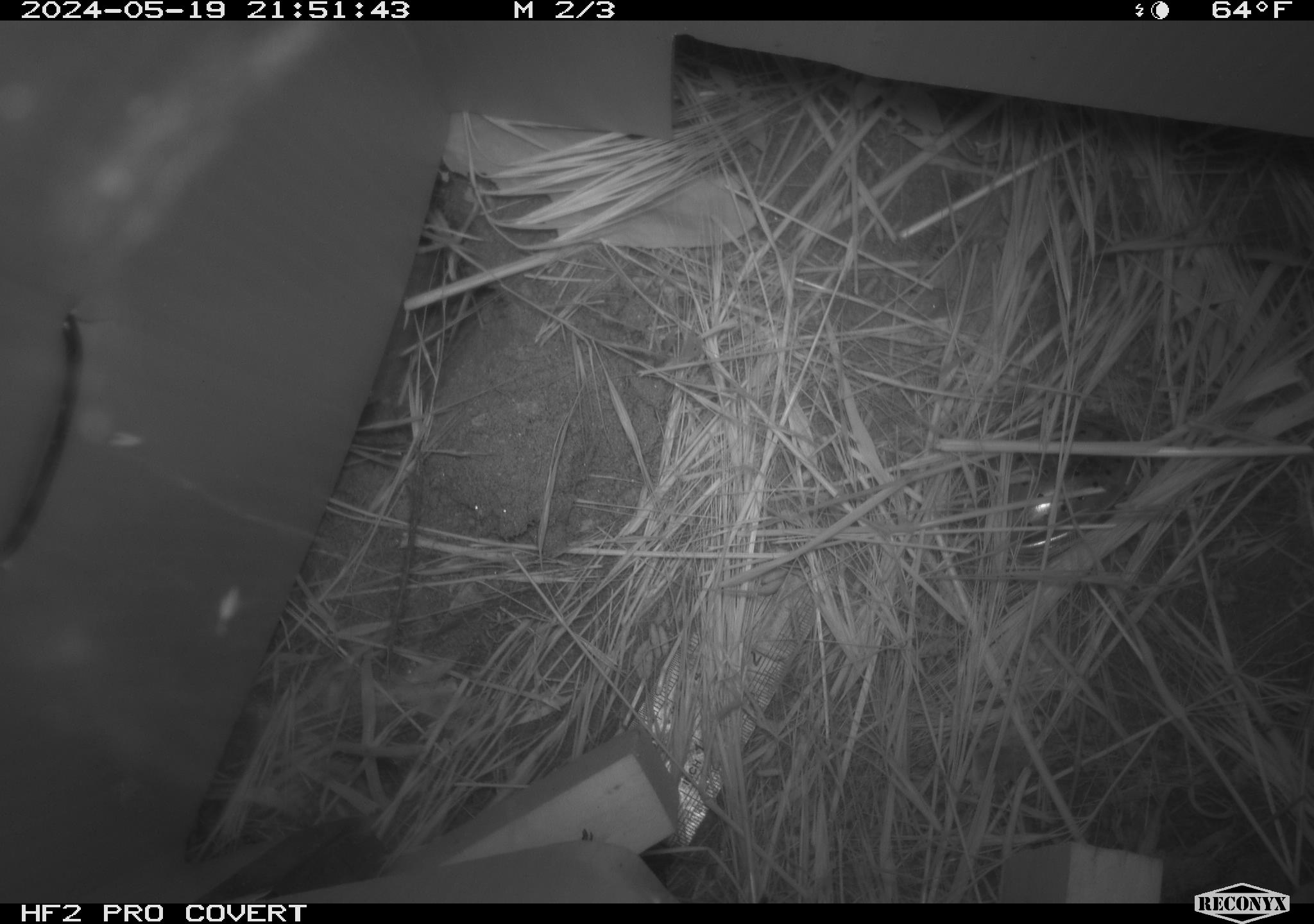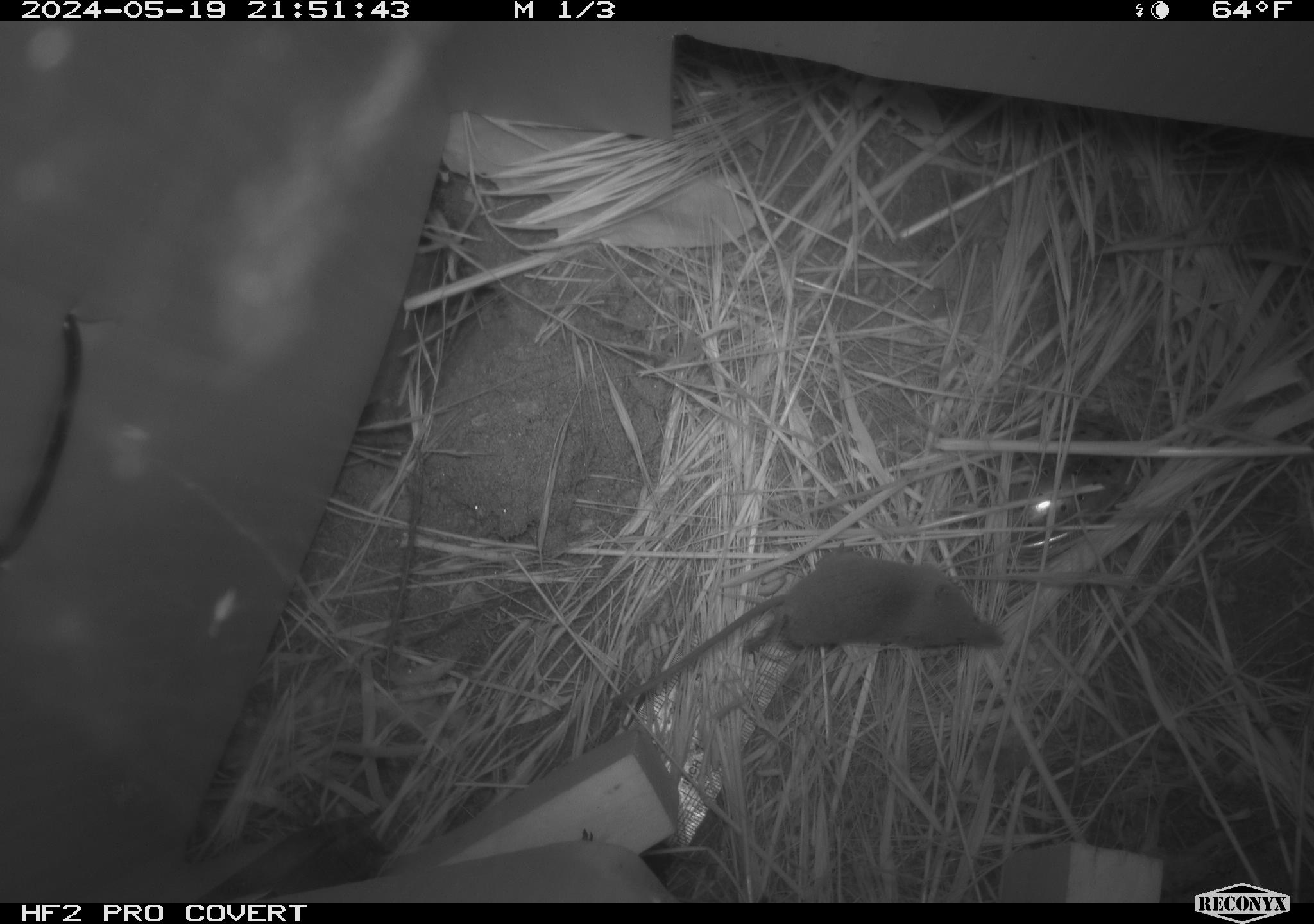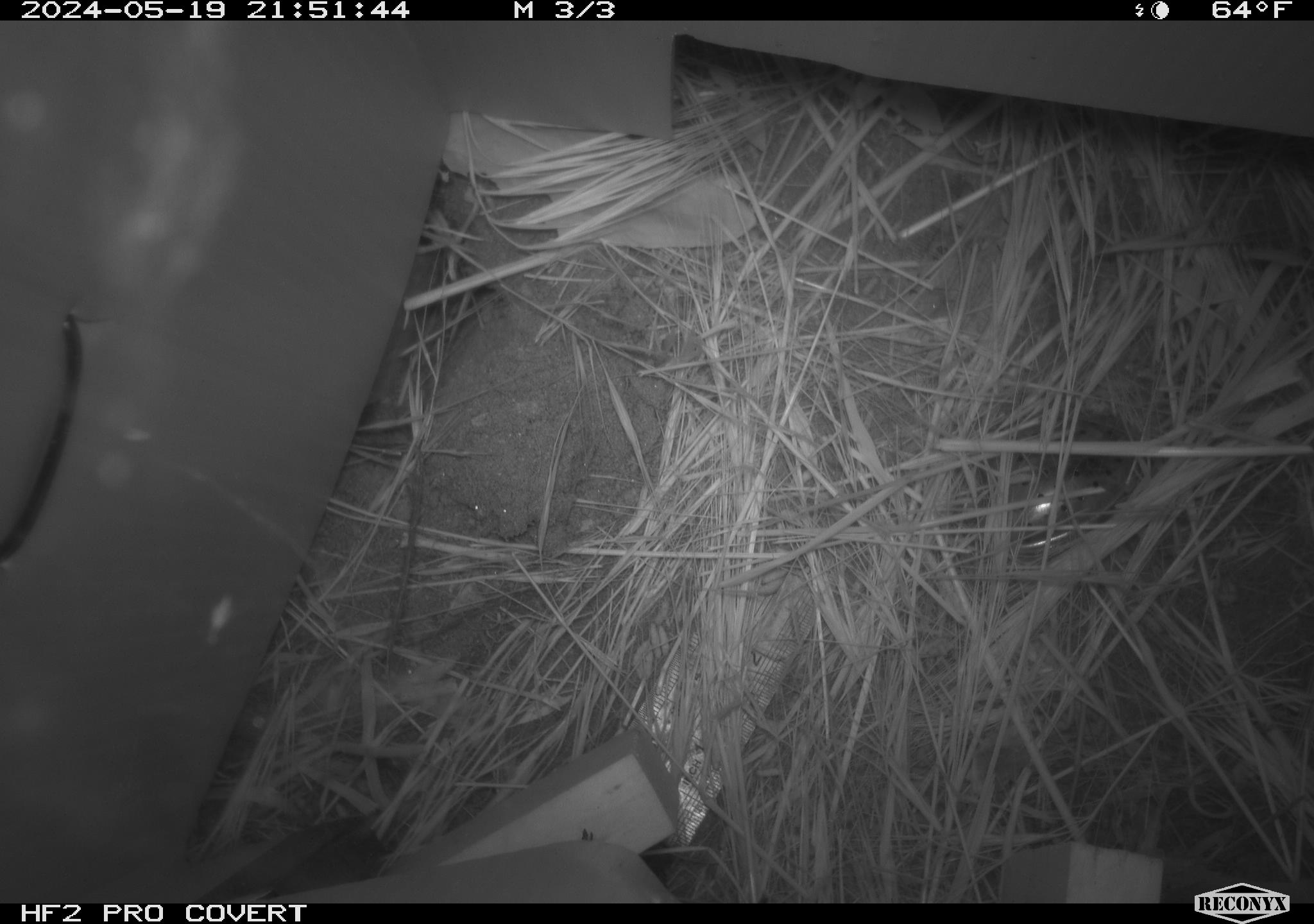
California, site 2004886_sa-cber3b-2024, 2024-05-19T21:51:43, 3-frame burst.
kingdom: Animalia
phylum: Chordata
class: Mammalia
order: Eulipotyphla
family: Soricidae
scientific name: Soricidae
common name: shrews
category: soricidae family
Soricidae family (shrews) (Soricidae).